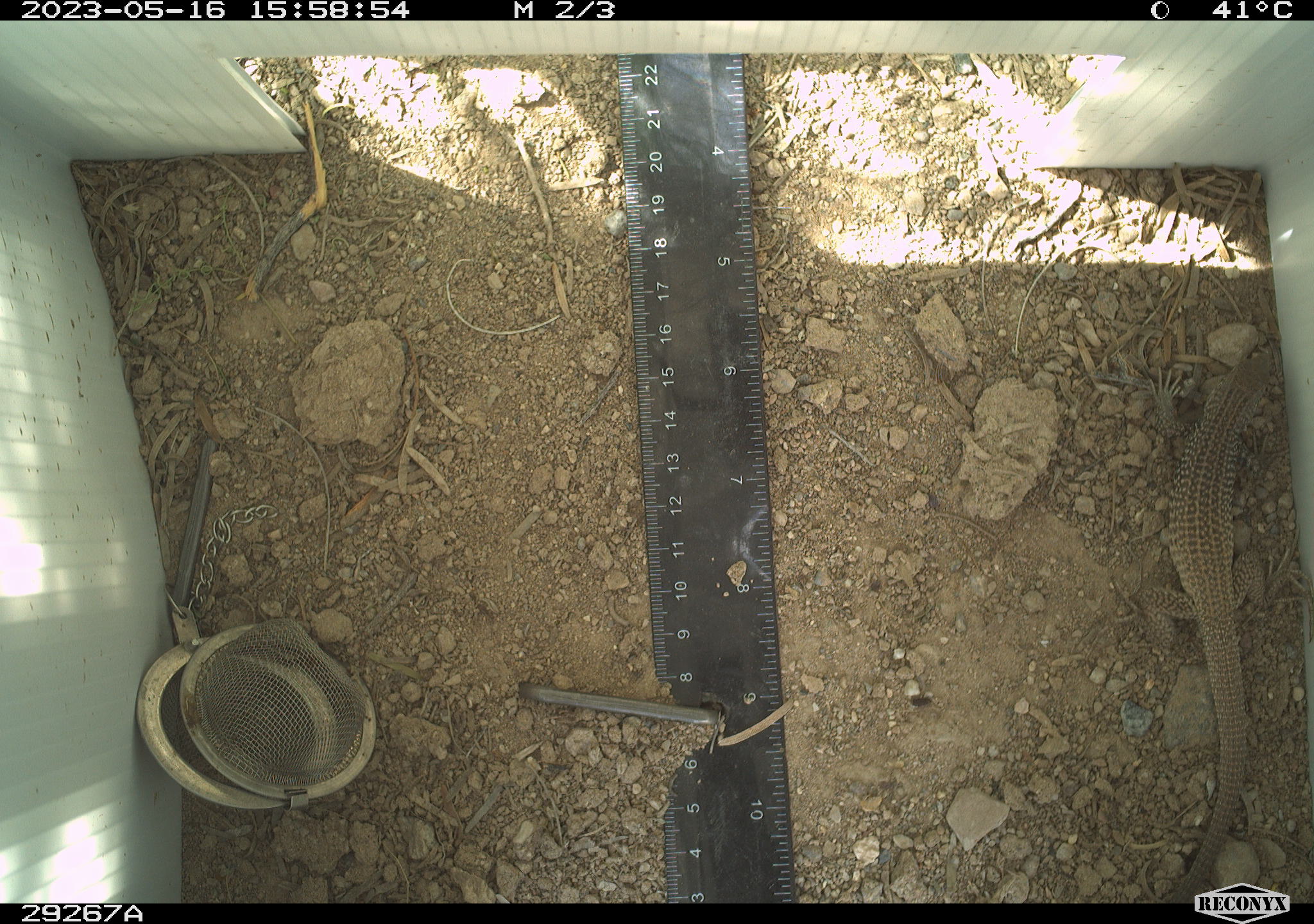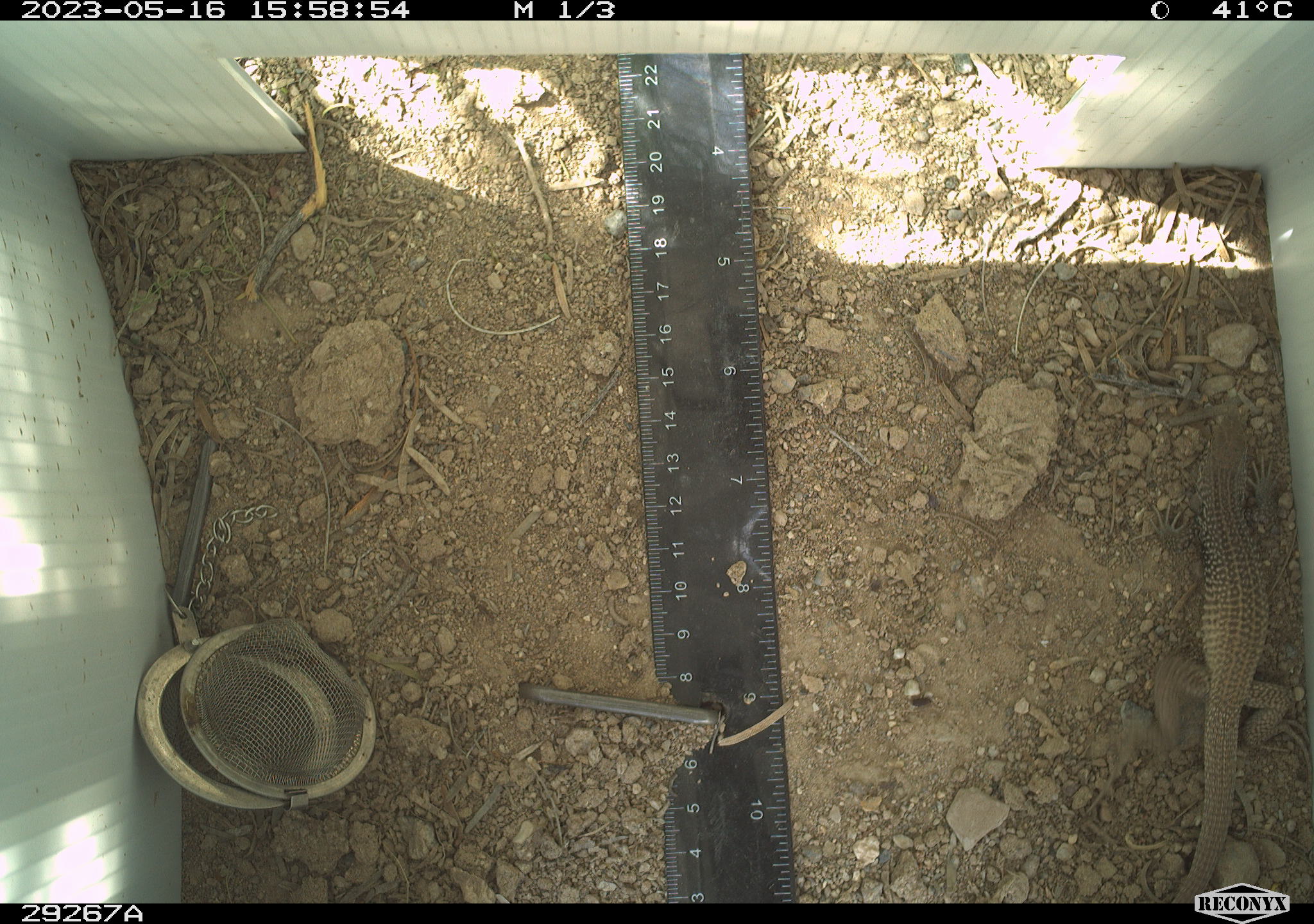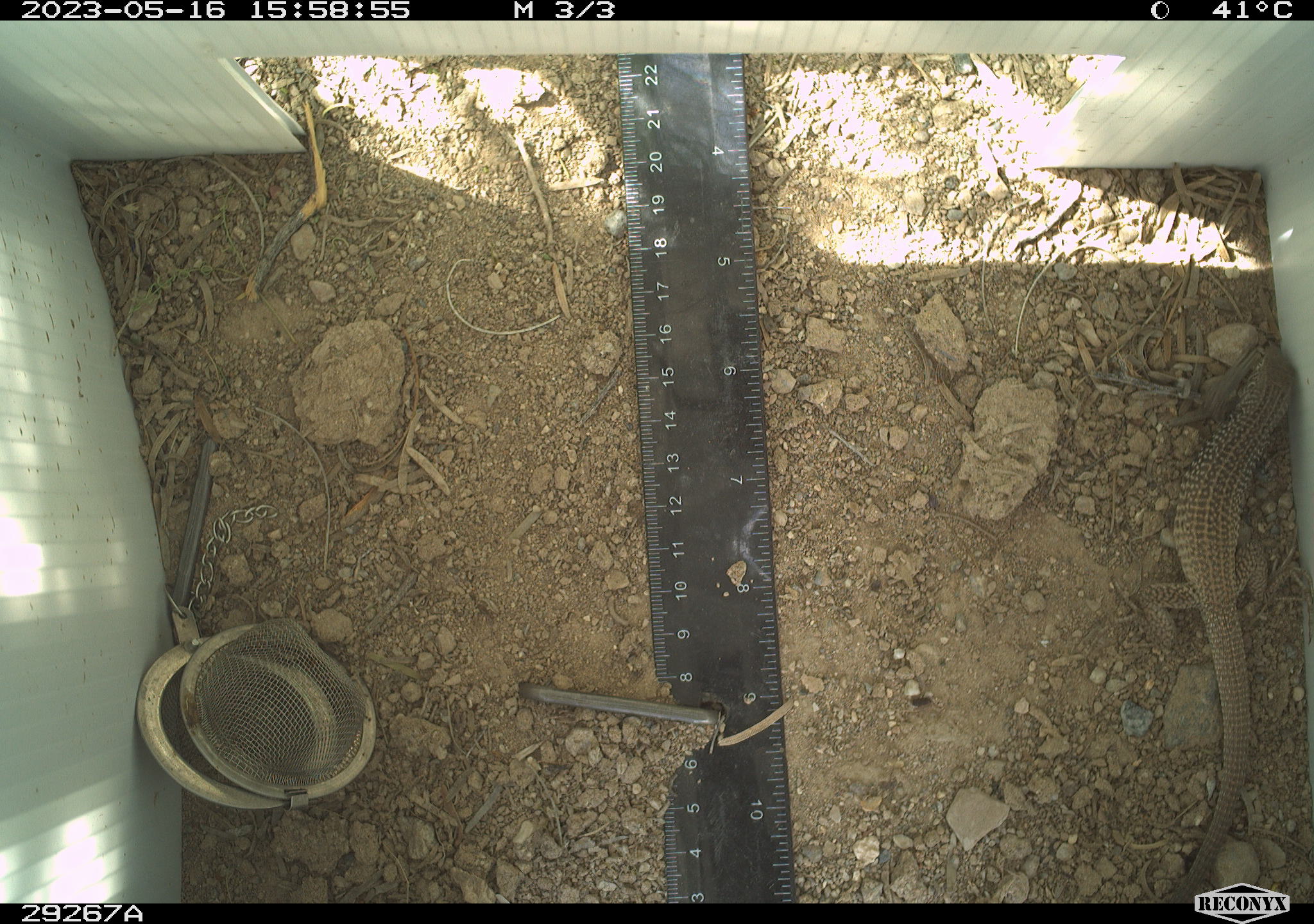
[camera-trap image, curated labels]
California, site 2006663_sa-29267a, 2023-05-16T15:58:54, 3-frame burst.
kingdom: Animalia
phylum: Chordata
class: Reptilia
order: Squamata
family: Teiidae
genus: Aspidoscelis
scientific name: Aspidoscelis tigris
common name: western whiptail